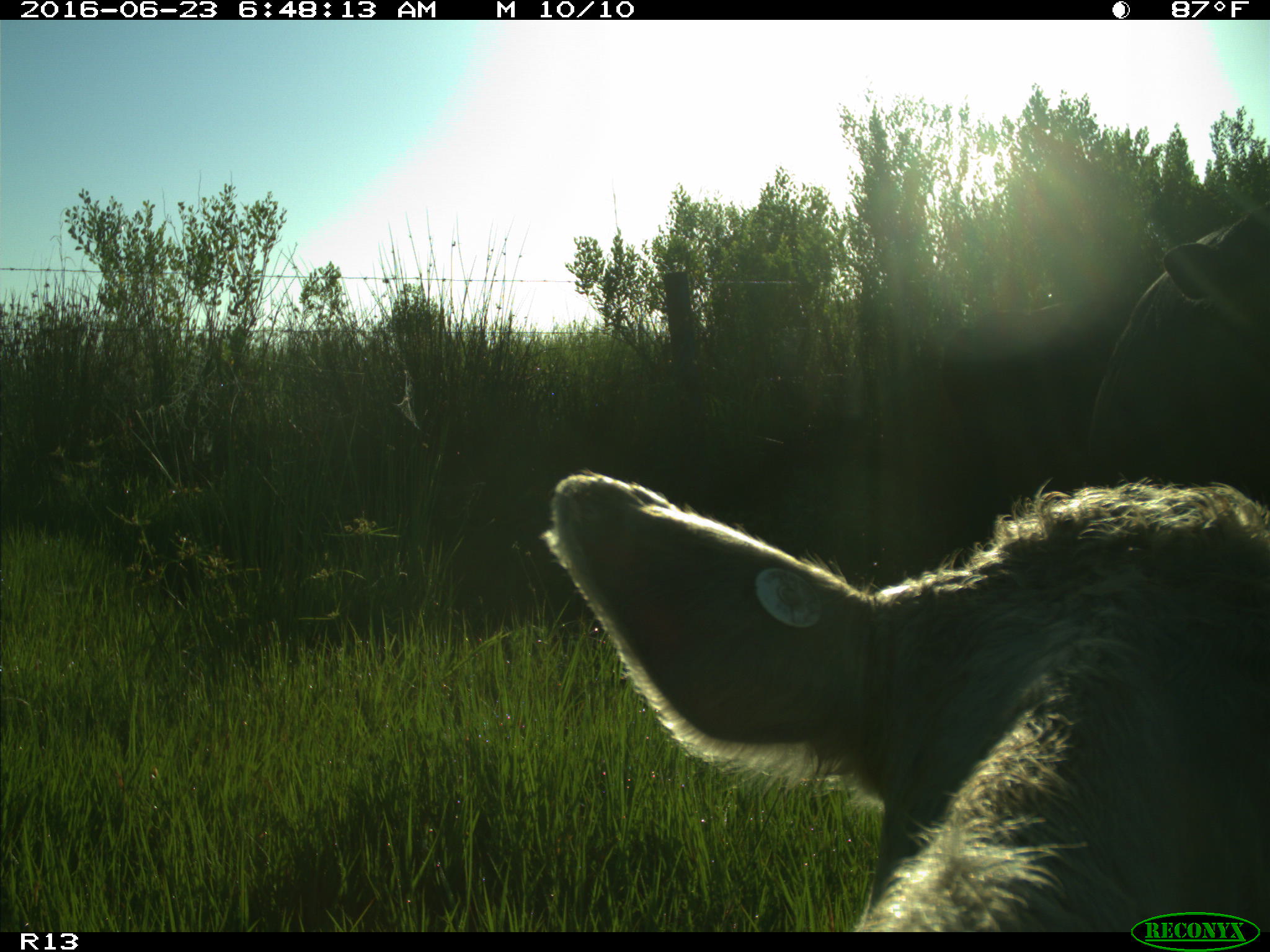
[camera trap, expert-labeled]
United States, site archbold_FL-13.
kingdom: Animalia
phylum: Chordata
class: Mammalia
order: Artiodactyla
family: Bovidae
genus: Bos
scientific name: Bos taurus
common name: domestic cow